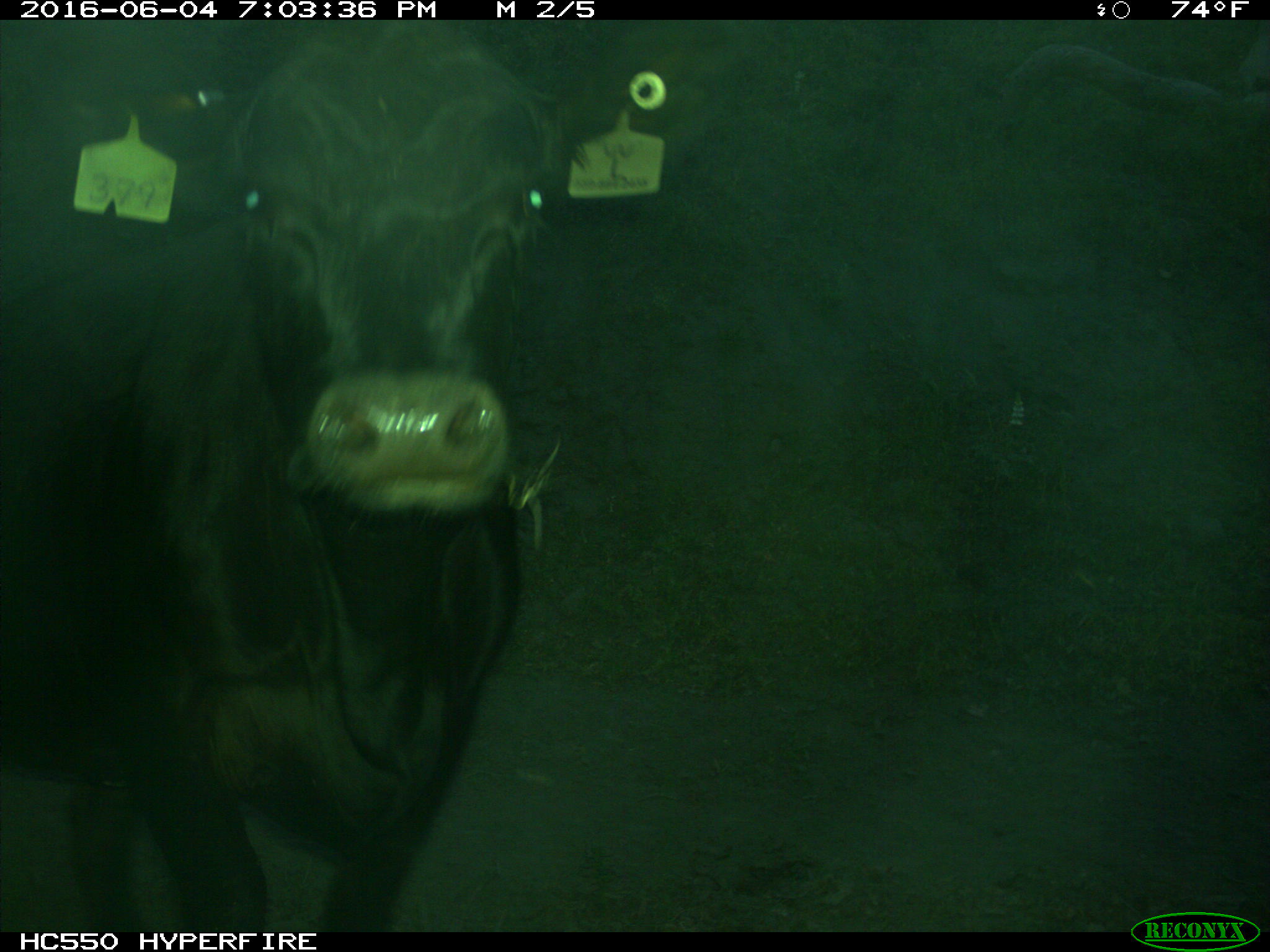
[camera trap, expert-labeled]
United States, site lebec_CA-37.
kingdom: Animalia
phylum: Chordata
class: Mammalia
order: Artiodactyla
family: Bovidae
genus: Bos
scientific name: Bos taurus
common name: domestic cow